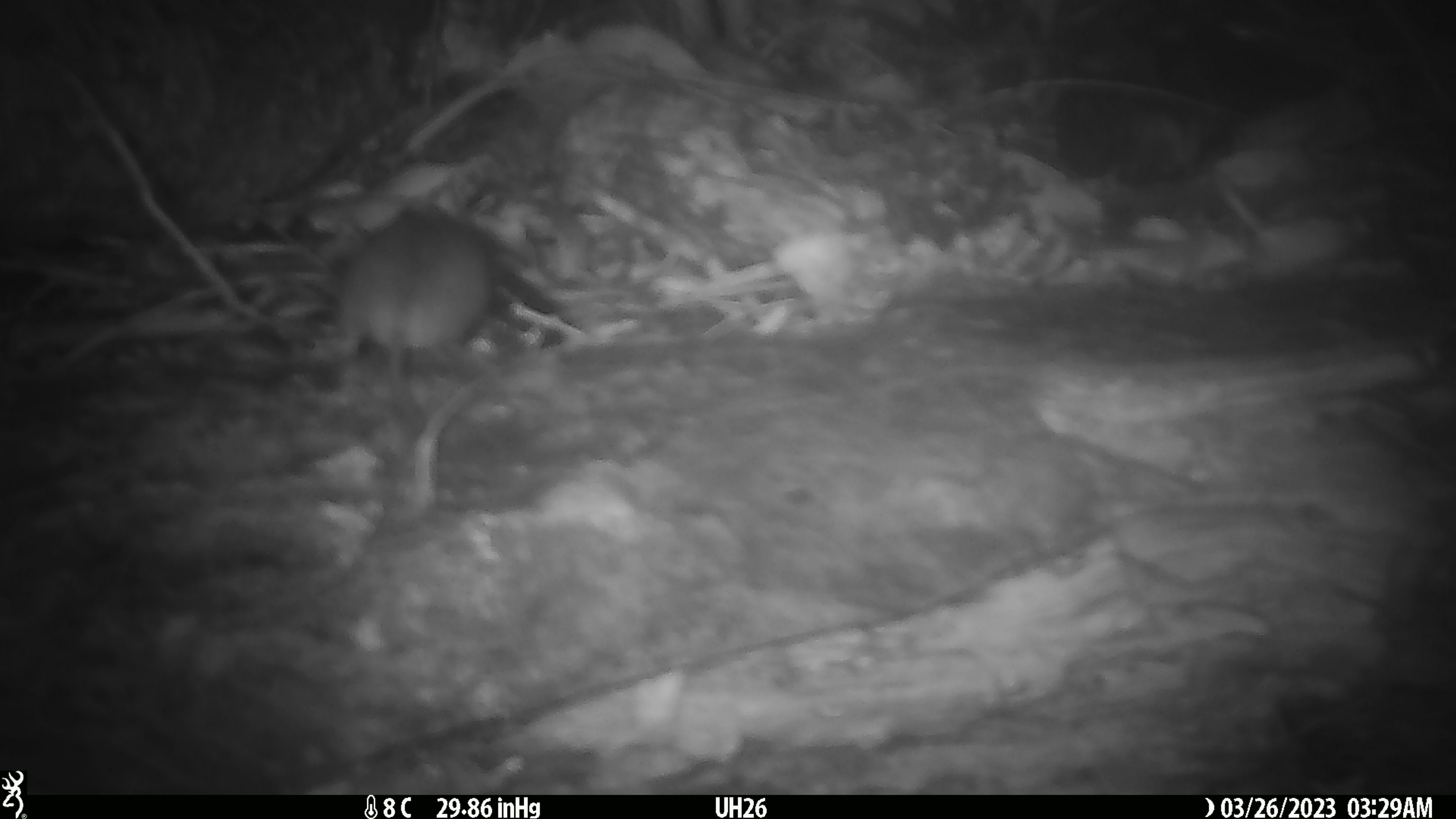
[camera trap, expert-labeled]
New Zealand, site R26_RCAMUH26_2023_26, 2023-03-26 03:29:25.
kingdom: Animalia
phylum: Chordata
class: Mammalia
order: Rodentia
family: Muridae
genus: Mus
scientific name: Mus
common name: mouse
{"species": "mouse (Mus)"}